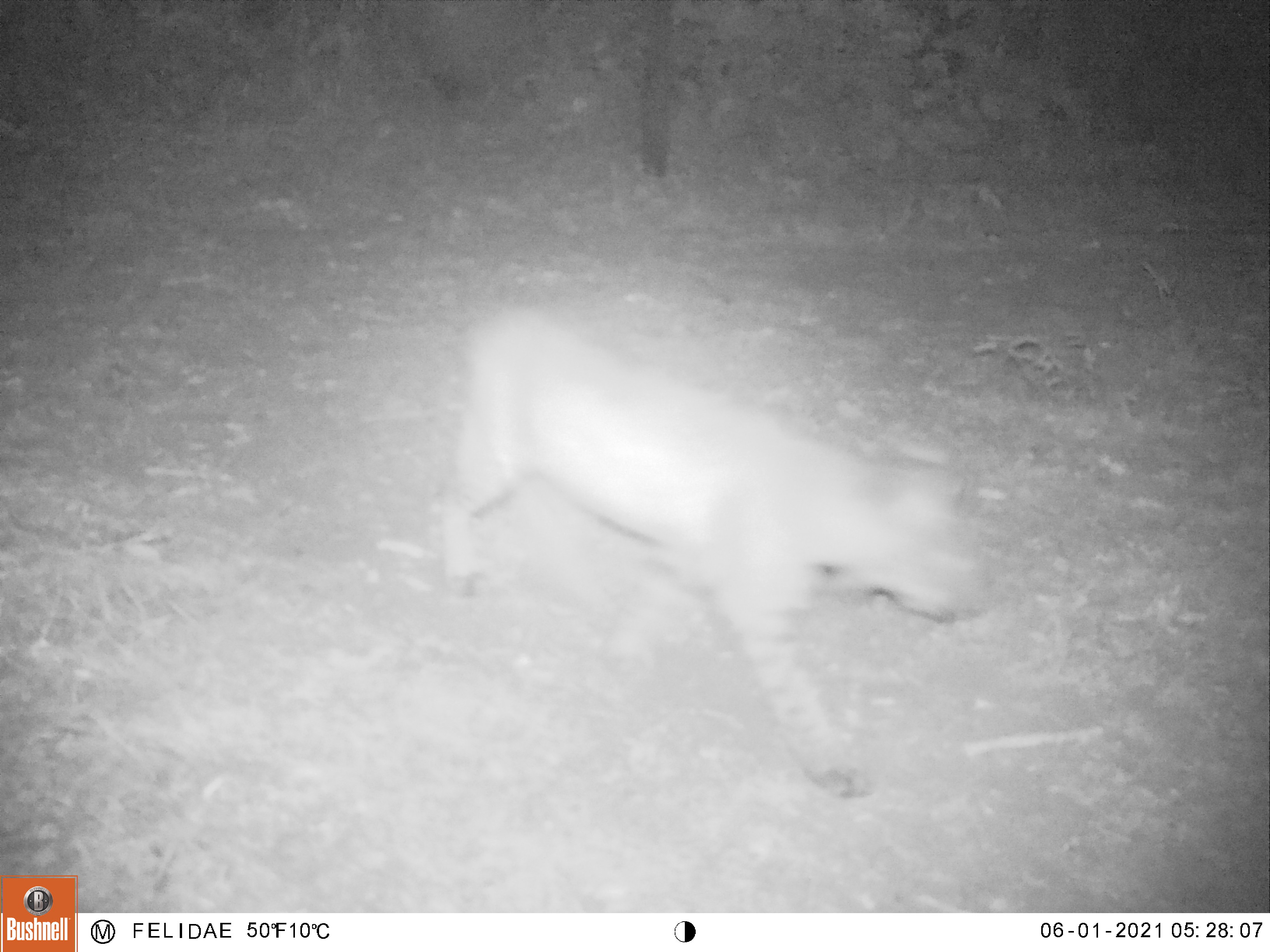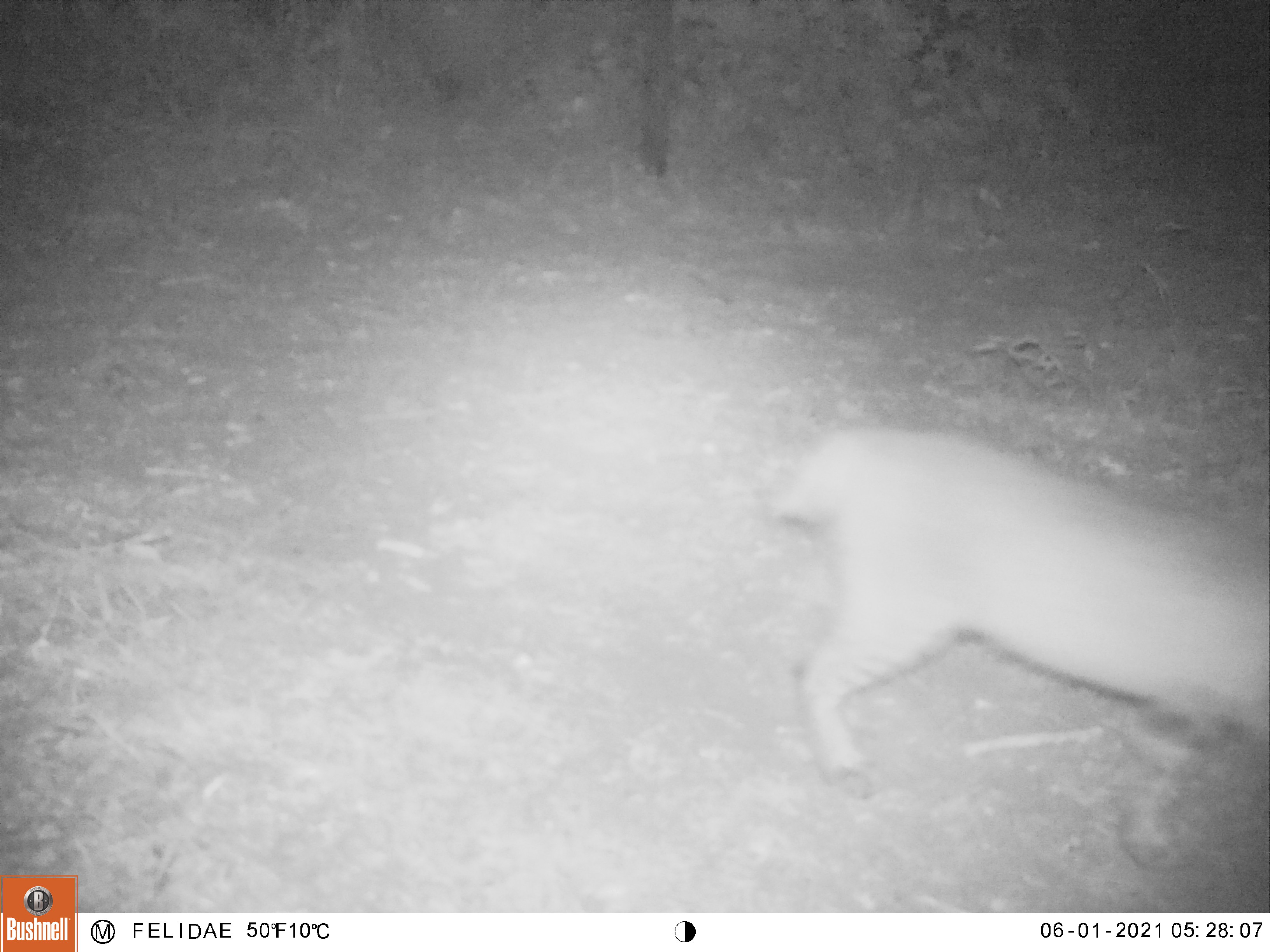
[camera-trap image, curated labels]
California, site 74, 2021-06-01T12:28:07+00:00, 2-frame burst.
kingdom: Animalia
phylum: Chordata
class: Mammalia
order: Carnivora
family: Felidae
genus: Lynx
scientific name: Lynx rufus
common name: bobcat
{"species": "bobcat (Lynx rufus)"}